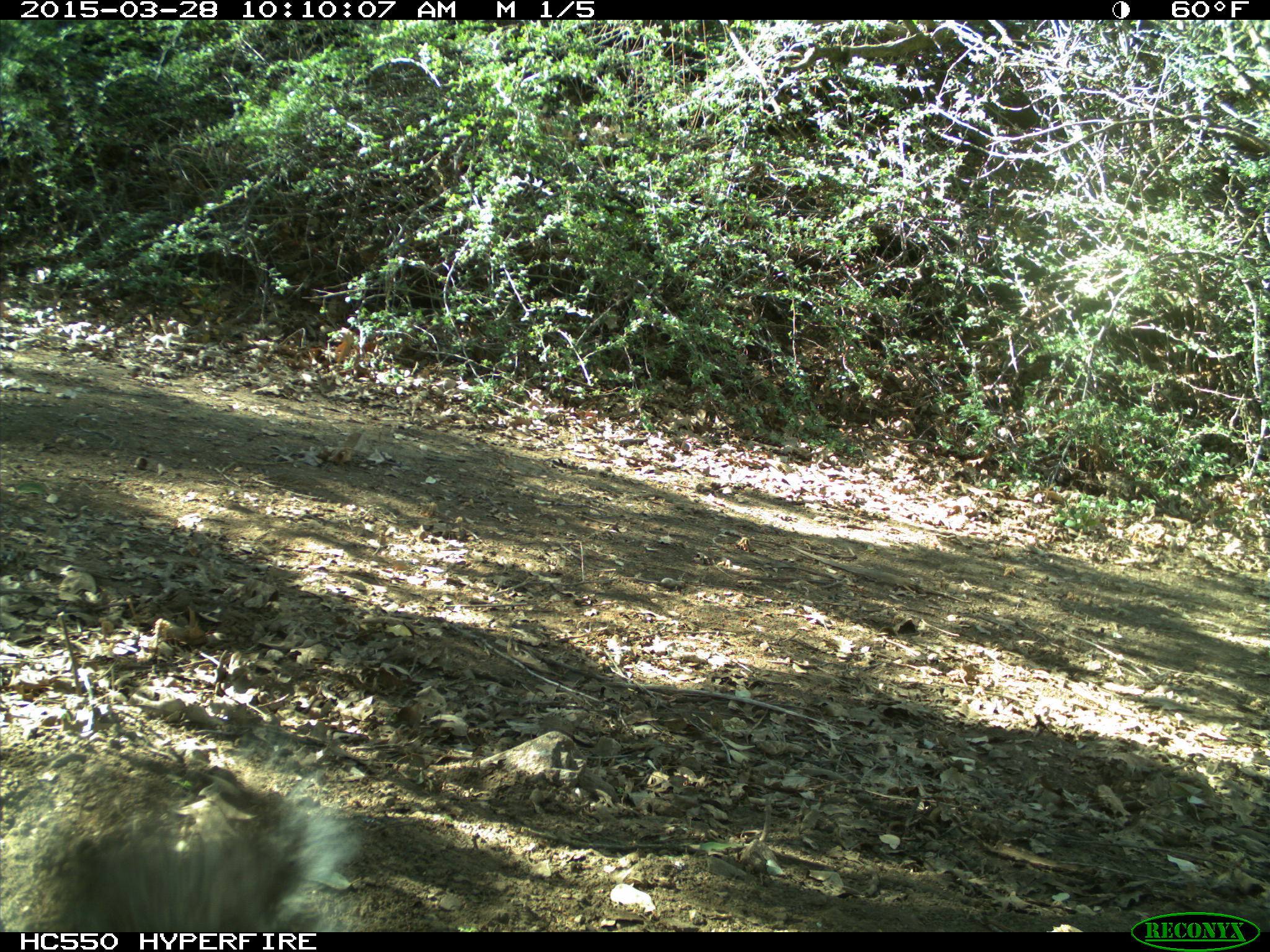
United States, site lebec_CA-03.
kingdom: Animalia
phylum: Chordata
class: Mammalia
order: Rodentia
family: Sciuridae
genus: Sciurus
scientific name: Sciurus carolinensis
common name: eastern gray squirrel